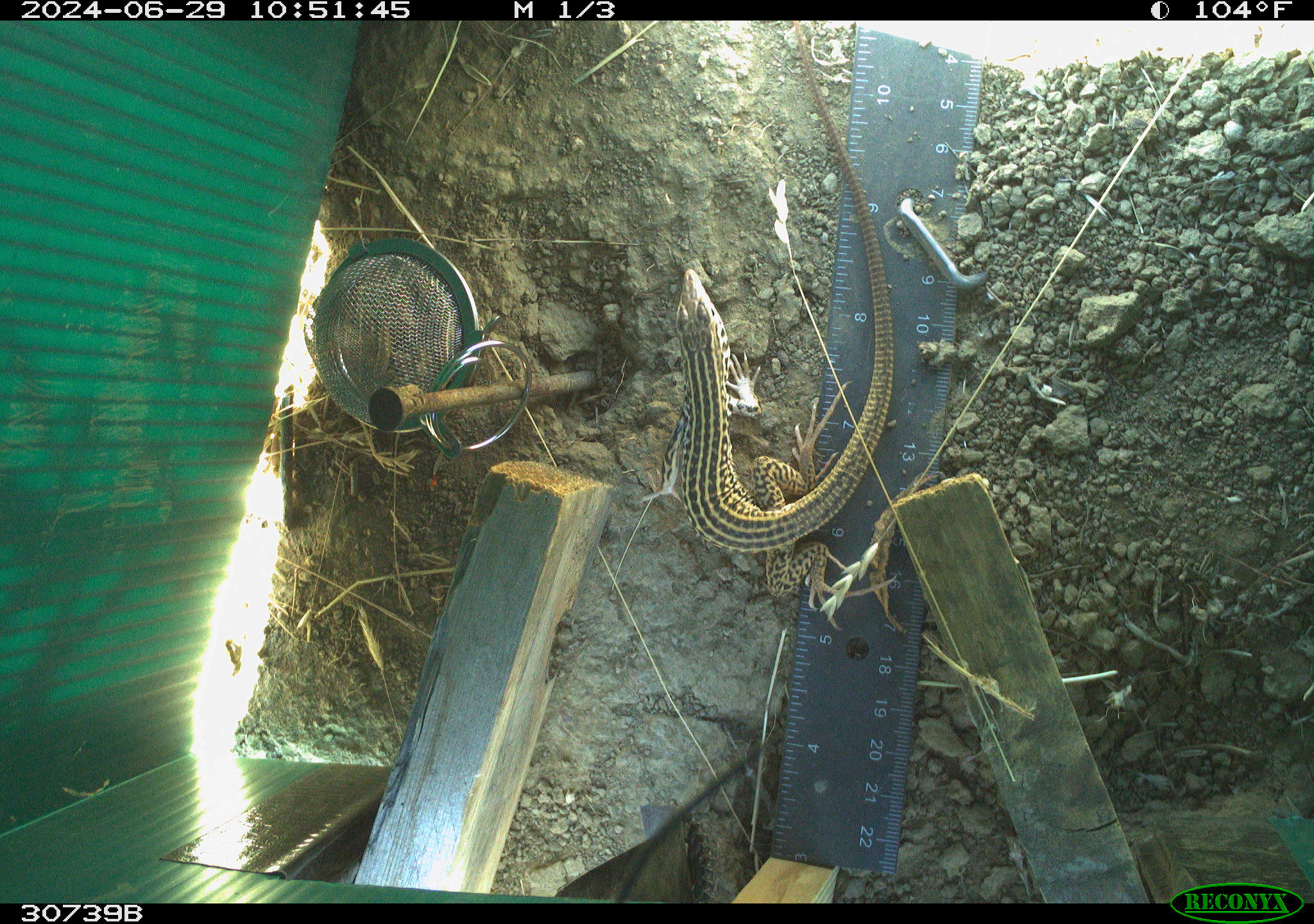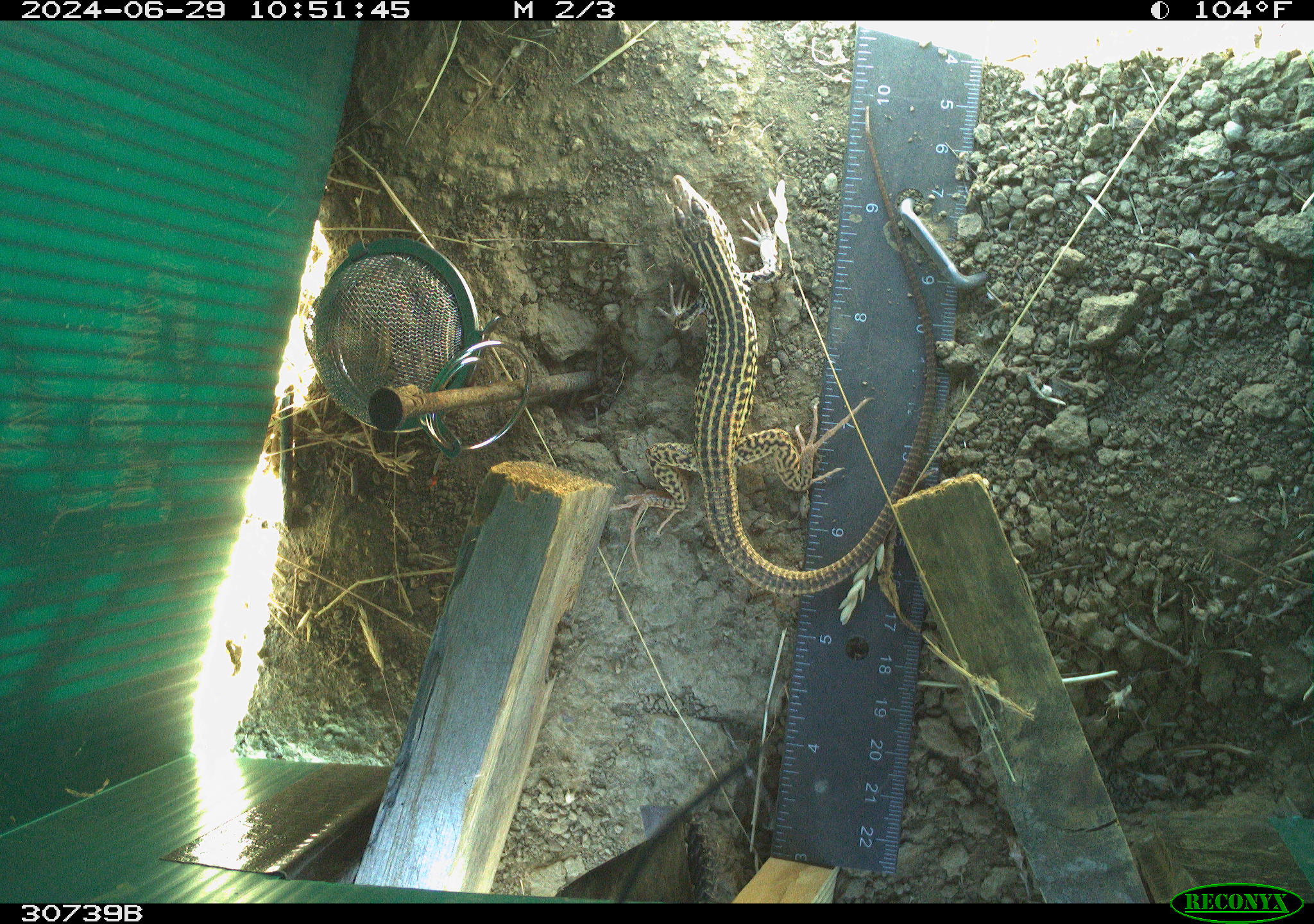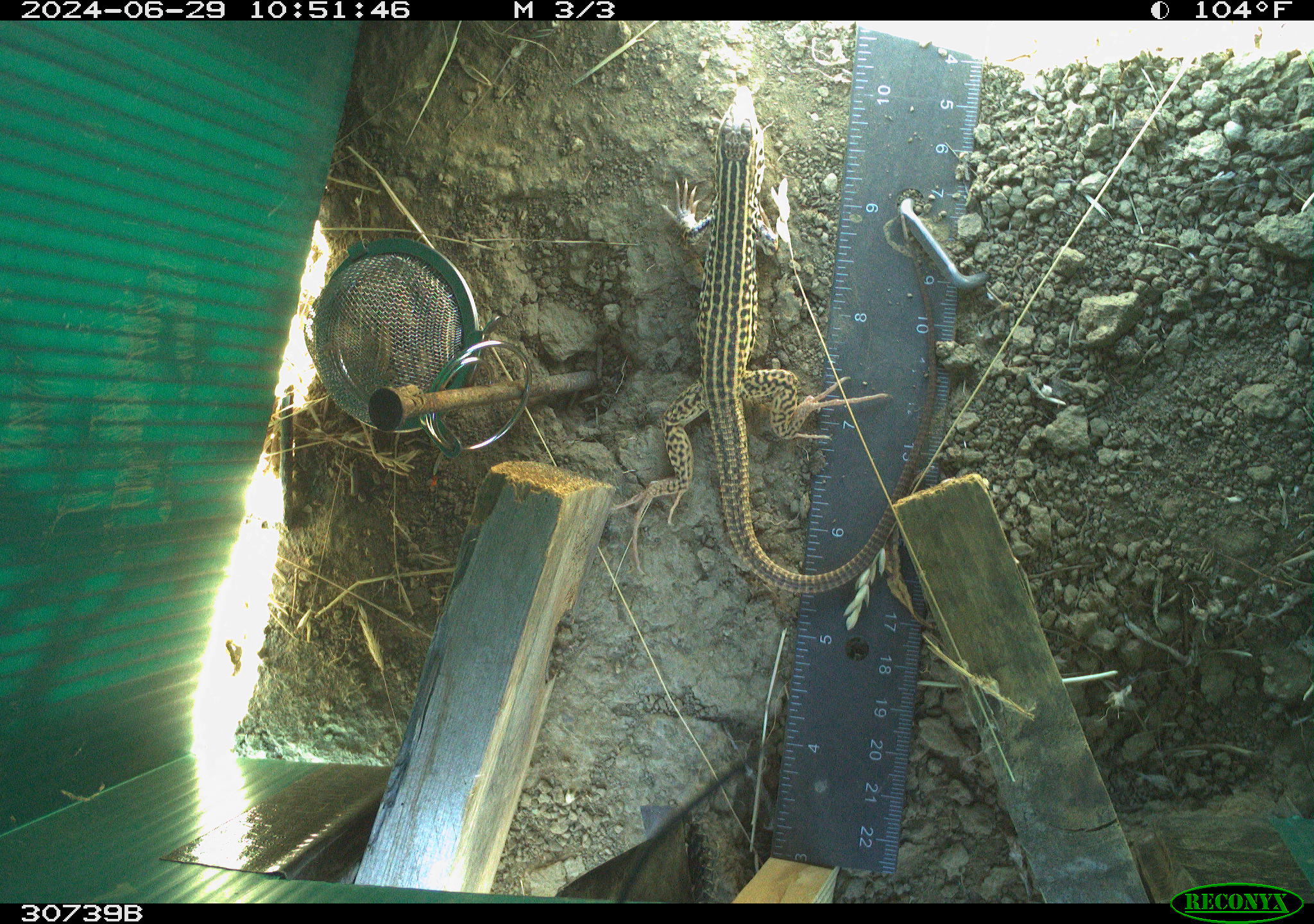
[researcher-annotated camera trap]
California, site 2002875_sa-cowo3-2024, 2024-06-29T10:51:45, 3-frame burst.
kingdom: Animalia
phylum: Chordata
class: Reptilia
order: Squamata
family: Teiidae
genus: Aspidoscelis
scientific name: Aspidoscelis tigris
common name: western whiptail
Western whiptail (Aspidoscelis tigris).